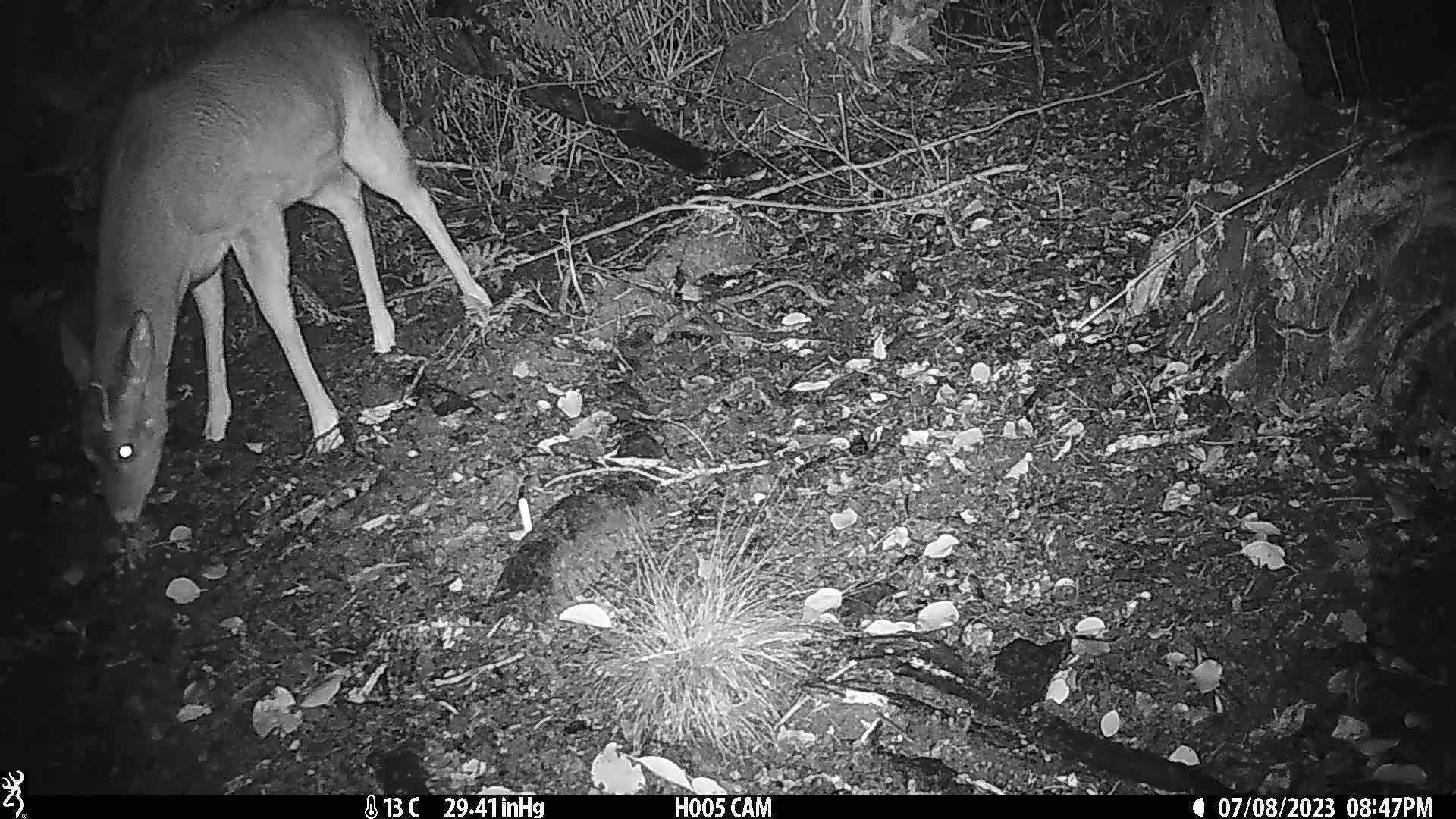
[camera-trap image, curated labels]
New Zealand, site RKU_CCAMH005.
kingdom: Animalia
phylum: Chordata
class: Mammalia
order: Artiodactyla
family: Cervidae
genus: Odocoileus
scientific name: Odocoileus virginianus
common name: white-tailed deer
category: white tailed deer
White tailed deer (white-tailed deer) (Odocoileus virginianus).